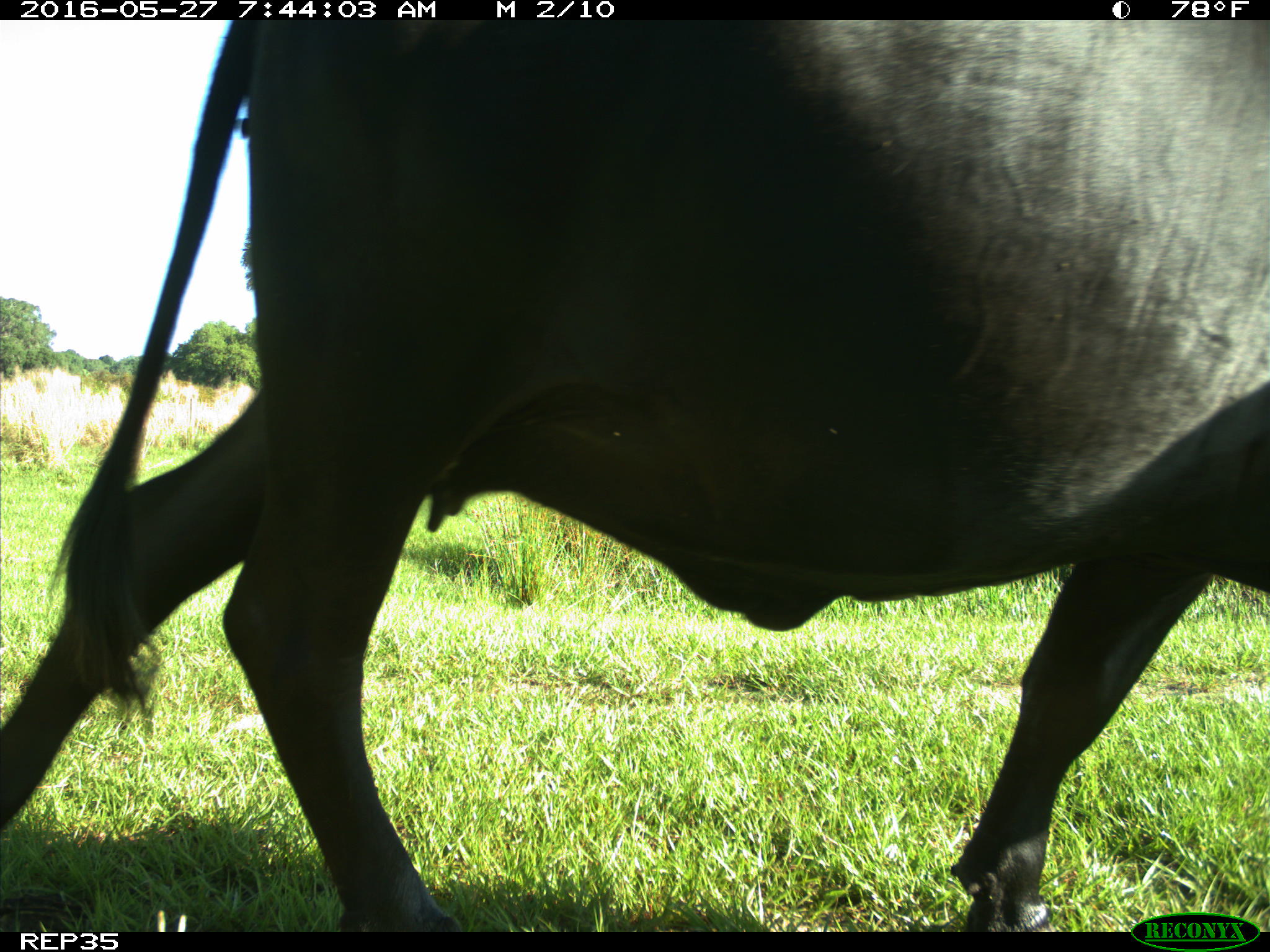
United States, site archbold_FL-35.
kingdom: Animalia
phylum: Chordata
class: Mammalia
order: Artiodactyla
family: Bovidae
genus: Bos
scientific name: Bos taurus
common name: domestic cow